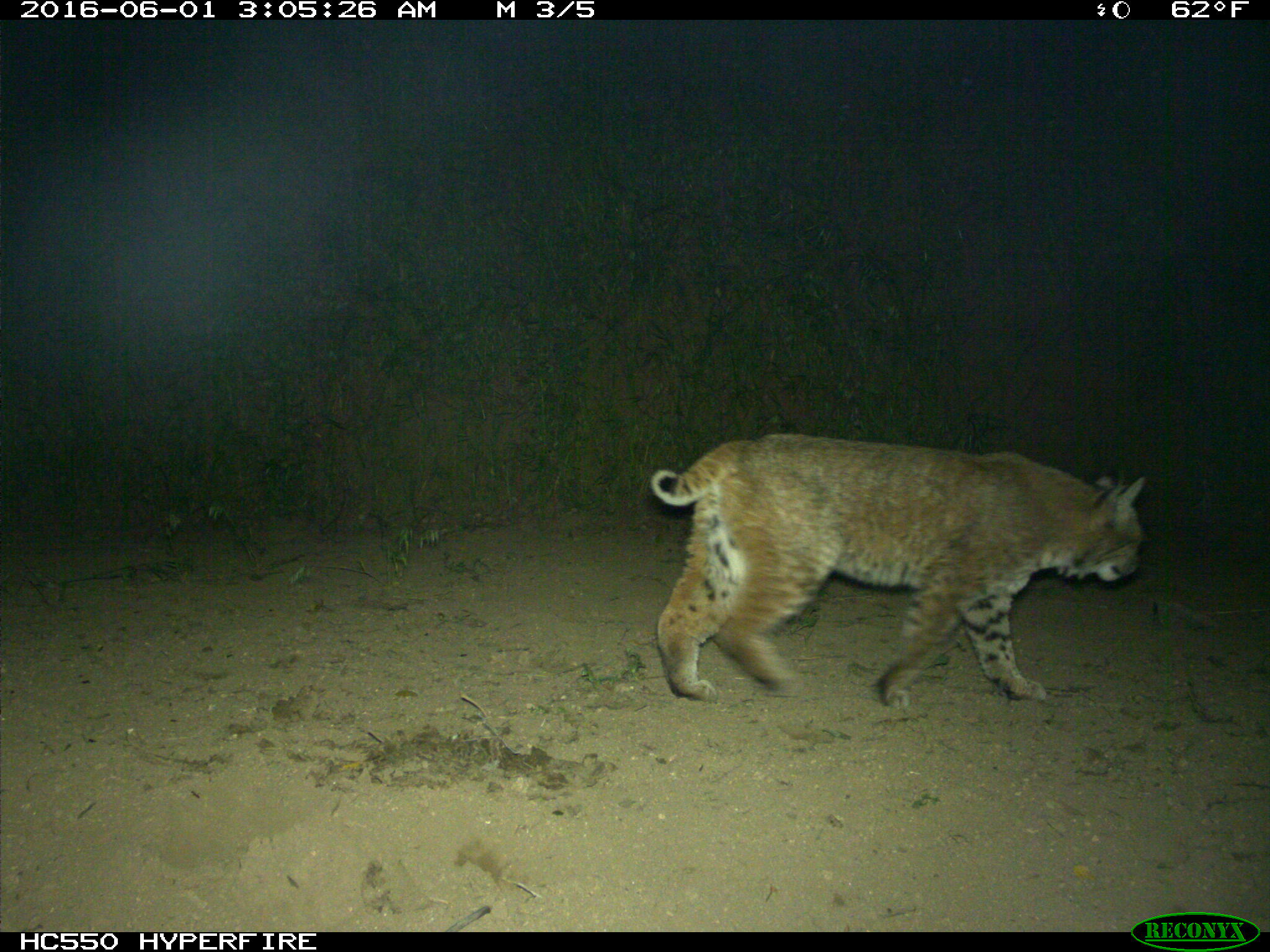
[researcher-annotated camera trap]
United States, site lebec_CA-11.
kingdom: Animalia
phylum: Chordata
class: Mammalia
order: Carnivora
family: Felidae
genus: Lynx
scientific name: Lynx rufus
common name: bobcat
Lynx rufus (bobcat).